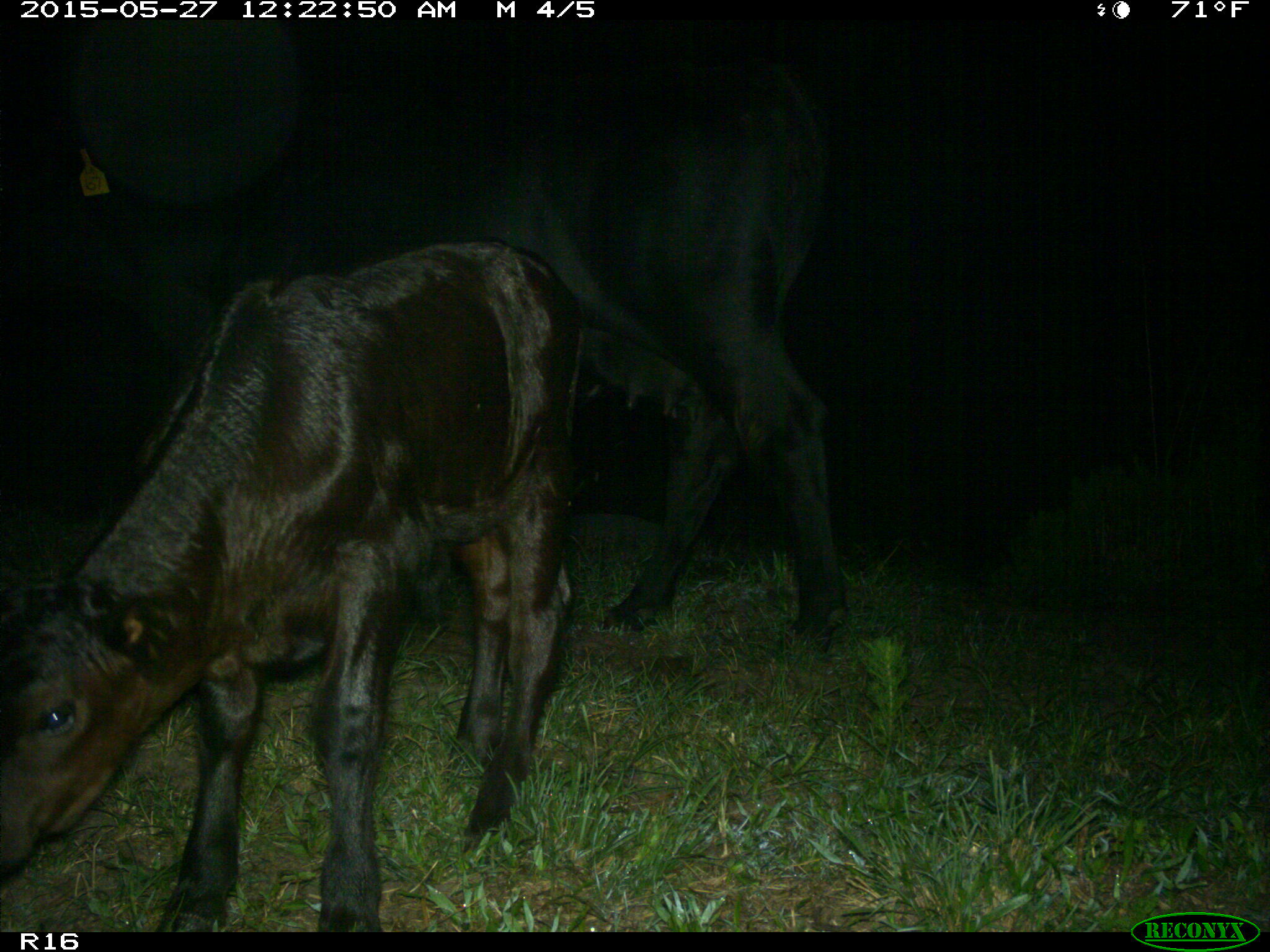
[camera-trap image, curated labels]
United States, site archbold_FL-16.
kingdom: Animalia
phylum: Chordata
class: Mammalia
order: Artiodactyla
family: Bovidae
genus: Bos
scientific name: Bos taurus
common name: domestic cow